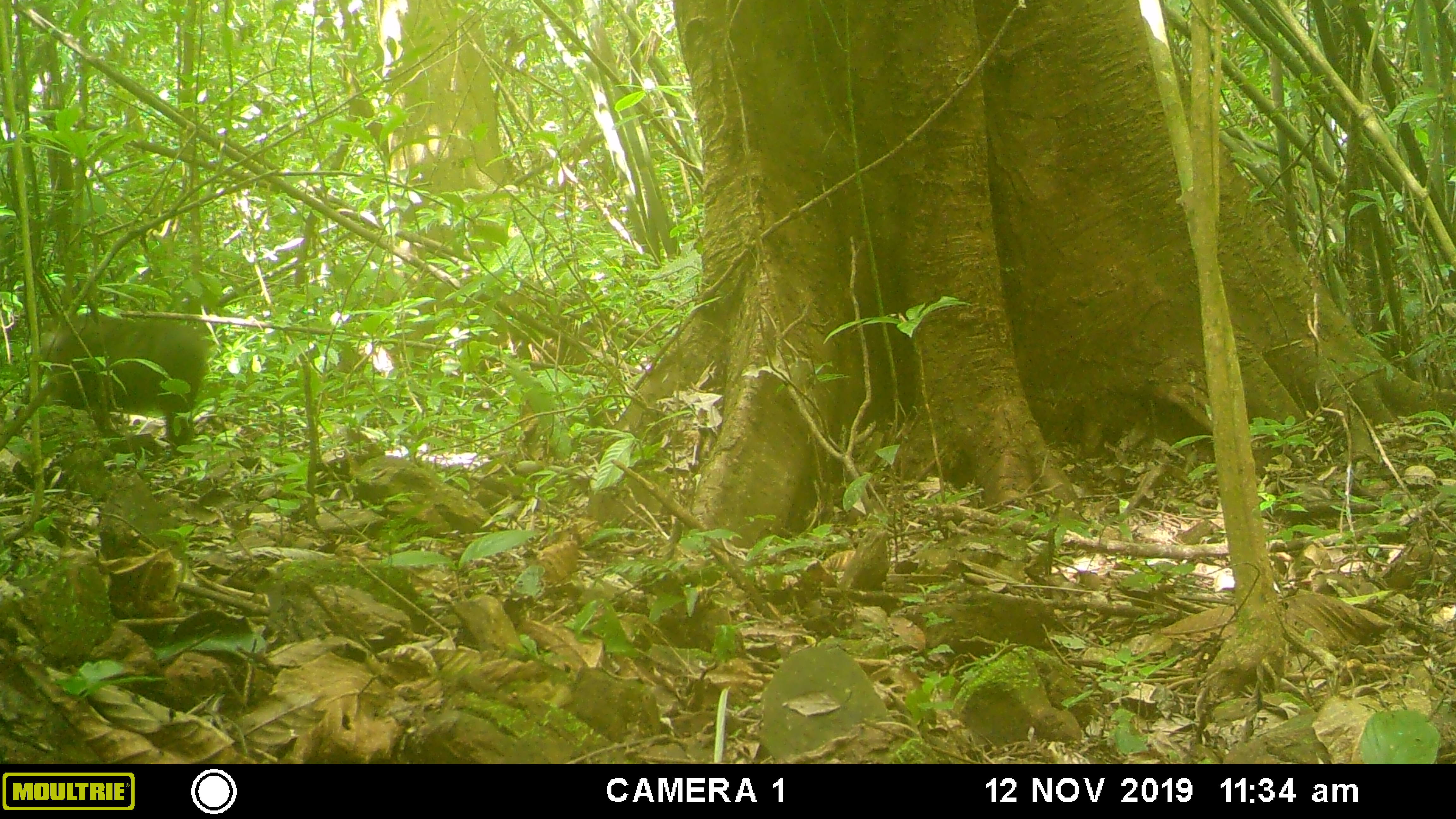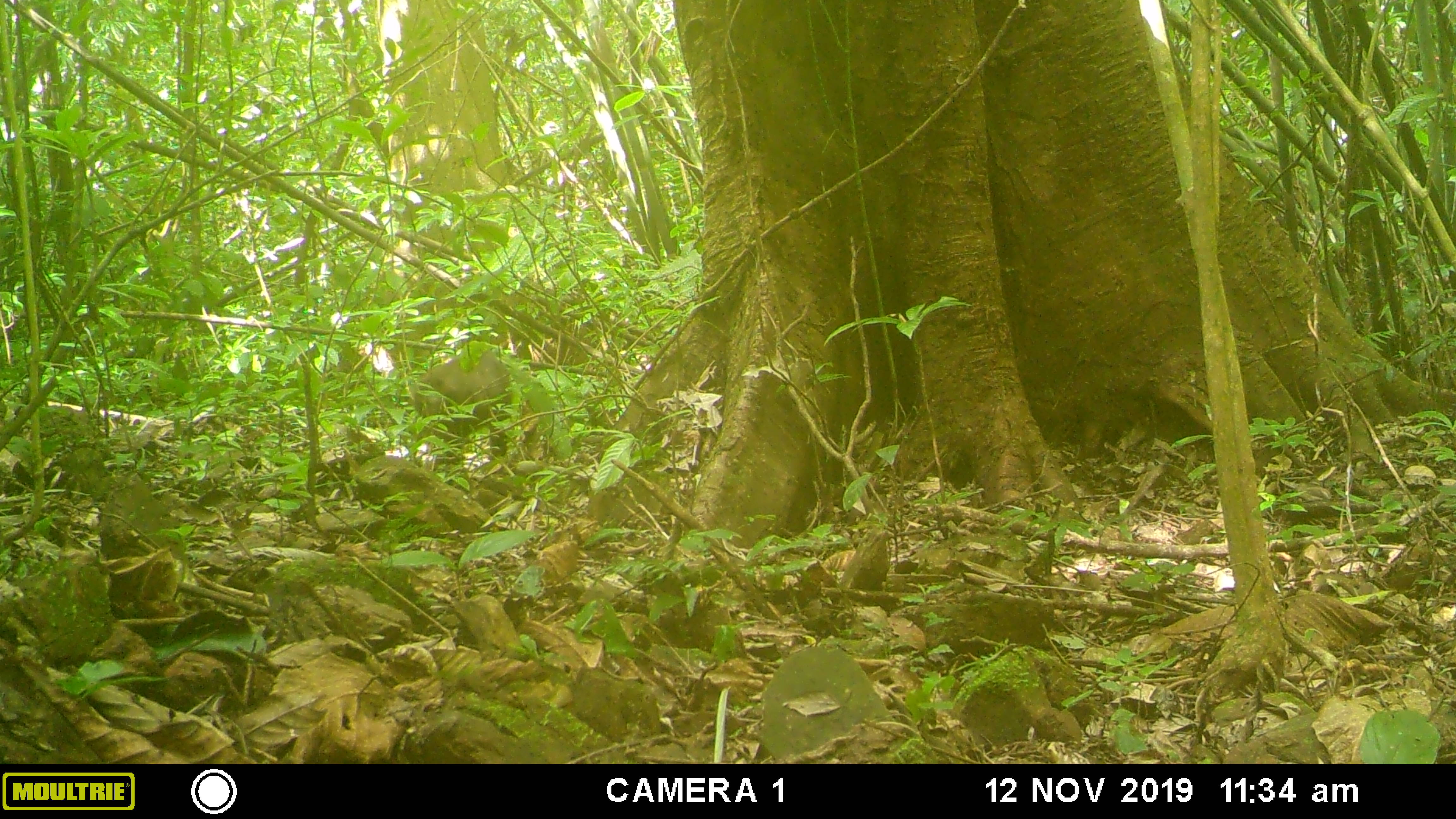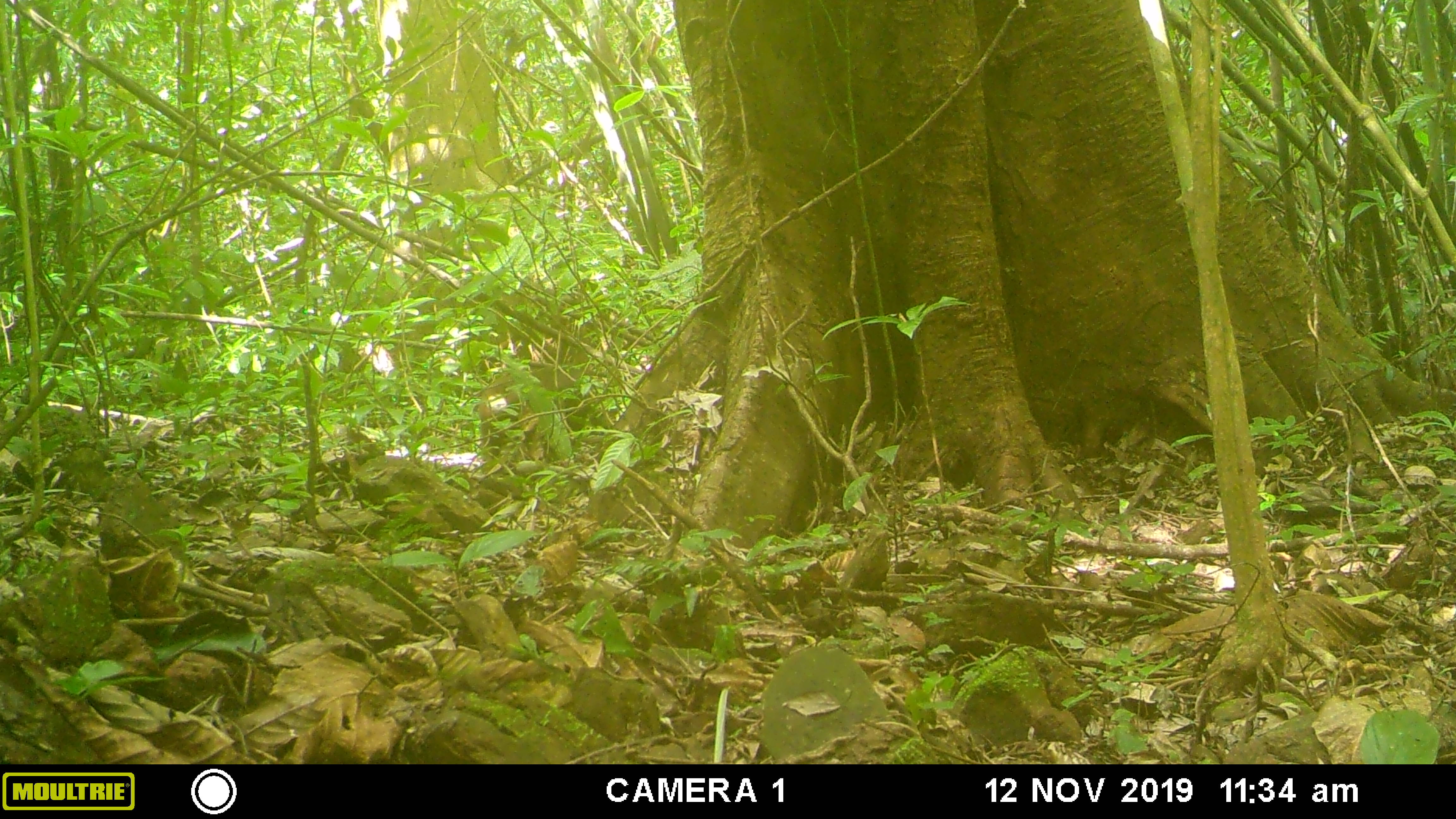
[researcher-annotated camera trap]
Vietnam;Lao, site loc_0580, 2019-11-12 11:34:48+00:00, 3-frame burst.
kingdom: Animalia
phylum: Chordata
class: Mammalia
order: Primates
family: Cercopithecidae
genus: Macaca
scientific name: Macaca arctoides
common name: stump-tailed macaque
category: stump tailed macaque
Stump tailed macaque (stump-tailed macaque) (Macaca arctoides). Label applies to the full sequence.